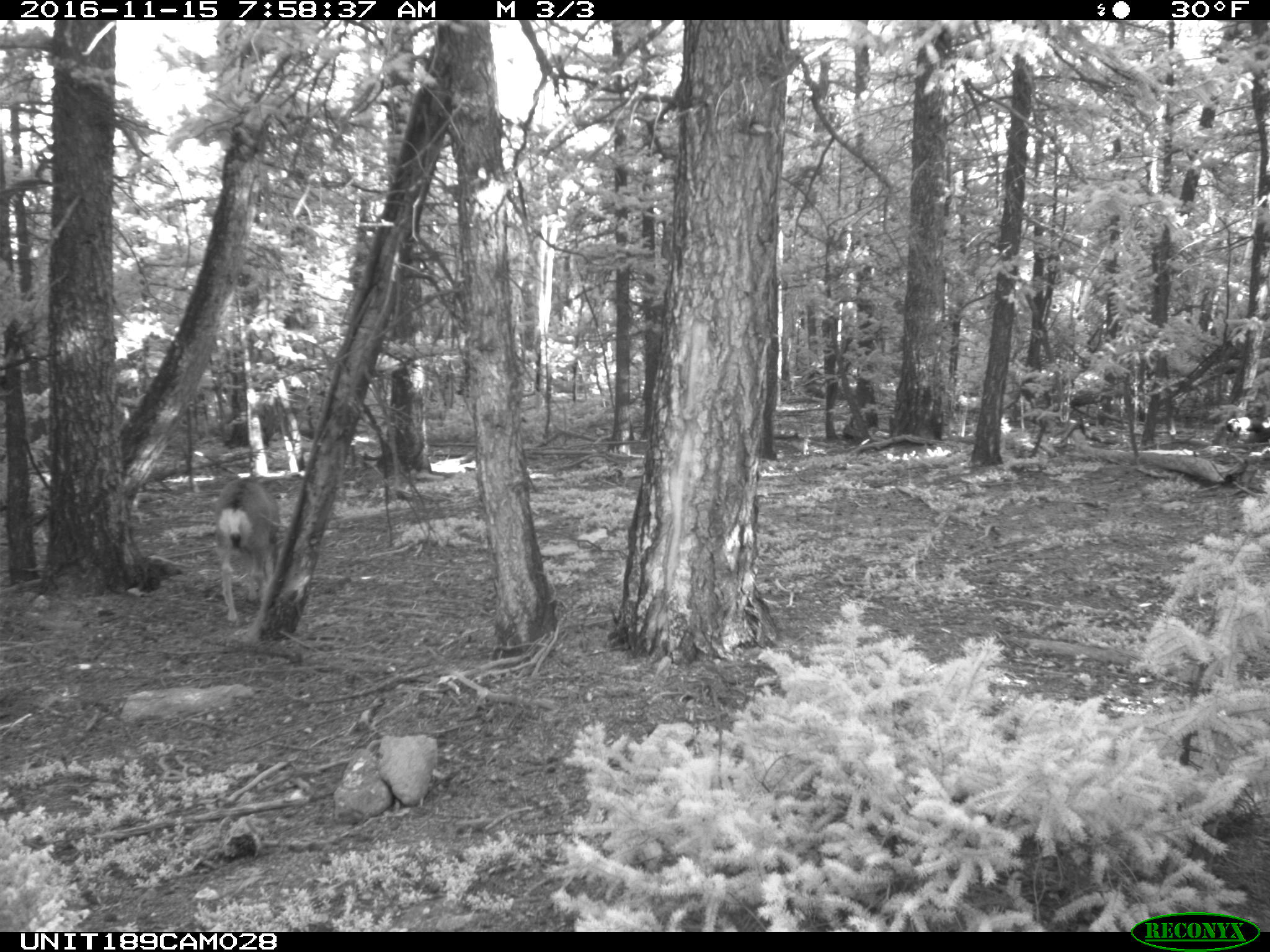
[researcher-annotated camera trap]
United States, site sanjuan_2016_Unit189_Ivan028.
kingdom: Animalia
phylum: Chordata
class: Mammalia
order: Artiodactyla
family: Cervidae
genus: Odocoileus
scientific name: Odocoileus hemionus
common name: mule deer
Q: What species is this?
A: Odocoileus hemionus (mule deer).